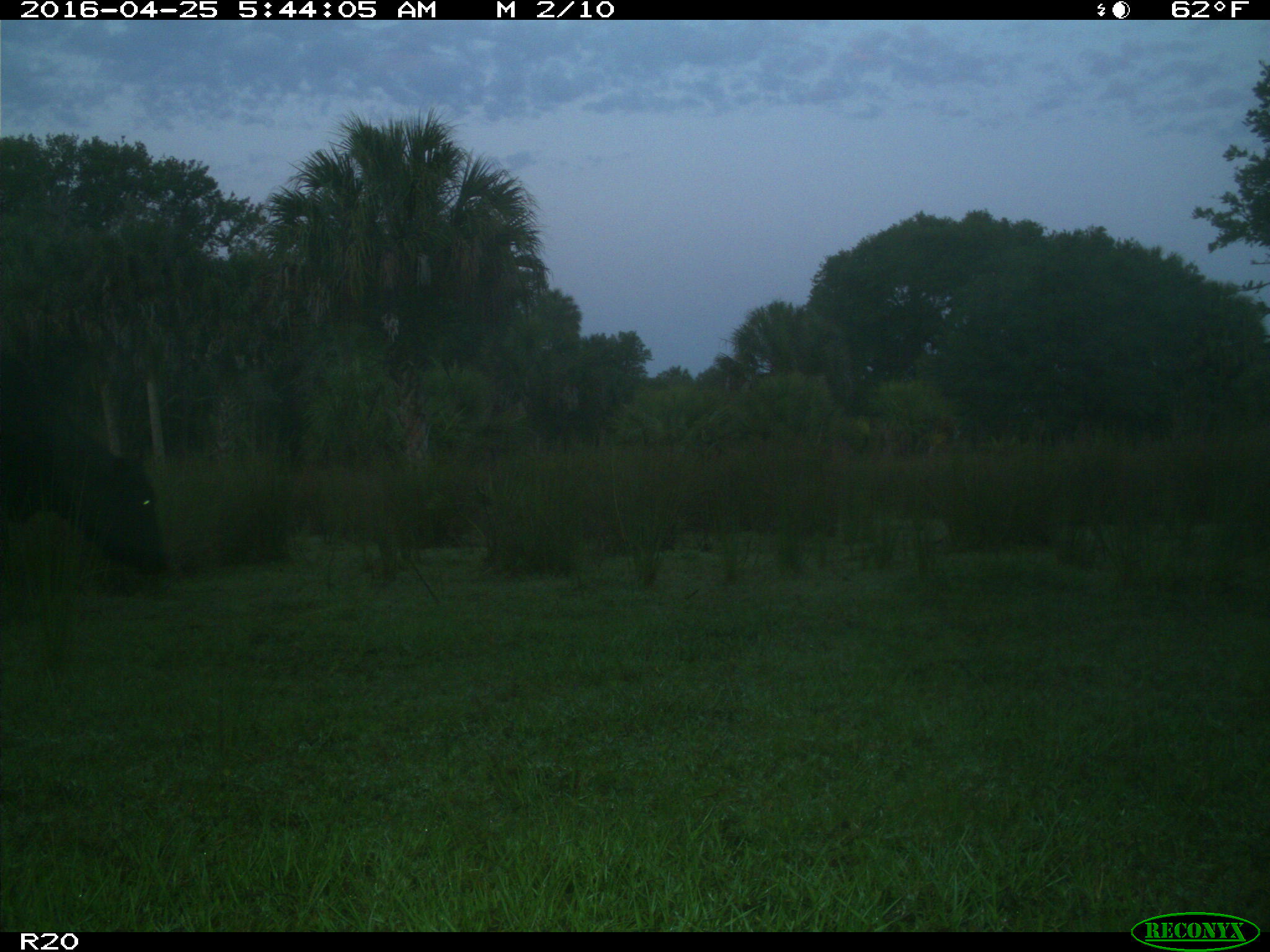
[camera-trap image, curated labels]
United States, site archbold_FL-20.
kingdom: Animalia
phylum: Chordata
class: Mammalia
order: Artiodactyla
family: Bovidae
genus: Bos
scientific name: Bos taurus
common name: domestic cow